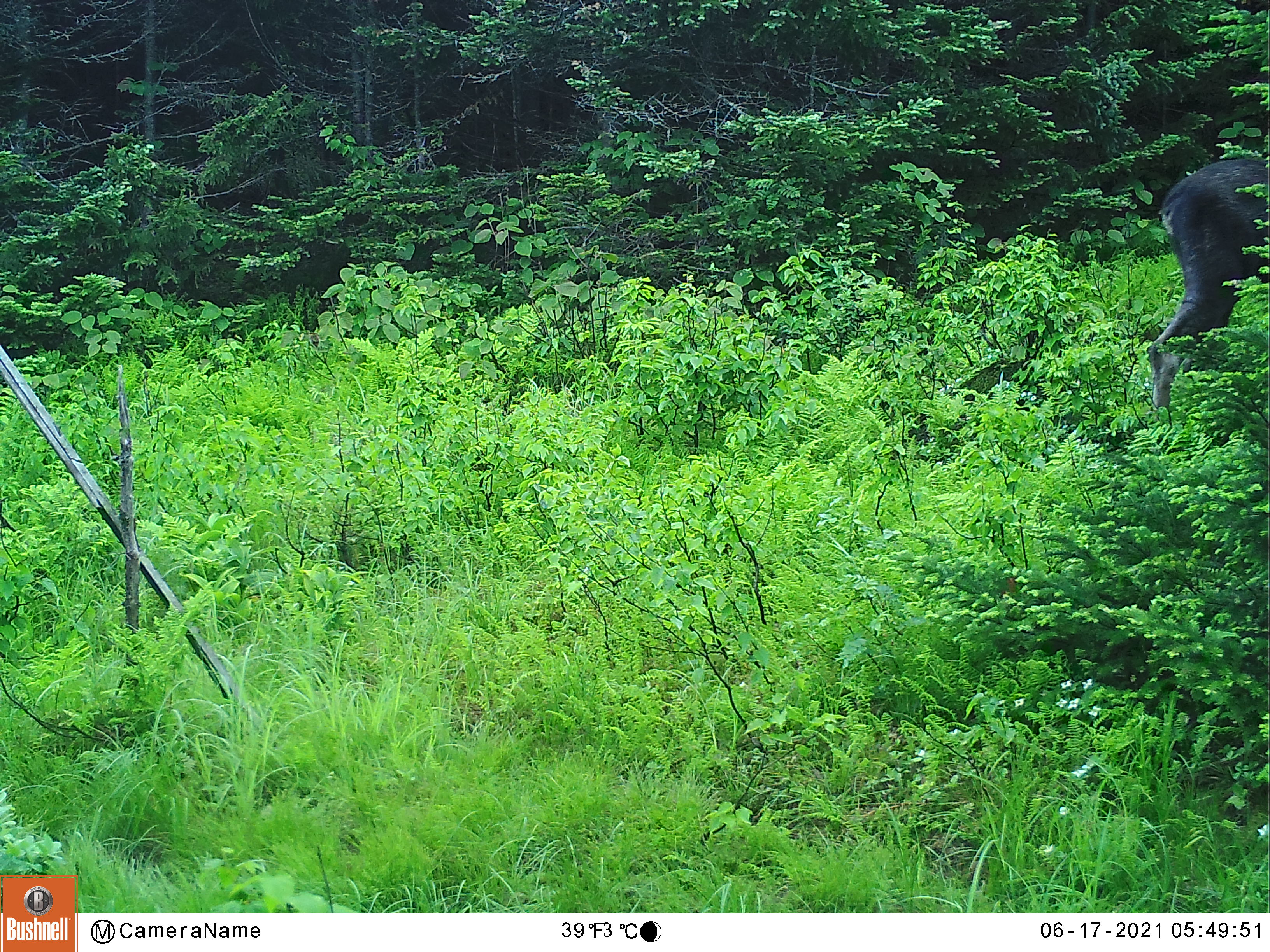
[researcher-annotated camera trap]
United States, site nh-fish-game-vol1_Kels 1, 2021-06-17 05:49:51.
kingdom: Animalia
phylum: Chordata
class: Mammalia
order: Artiodactyla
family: Cervidae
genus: Alces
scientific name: Alces alces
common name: moose